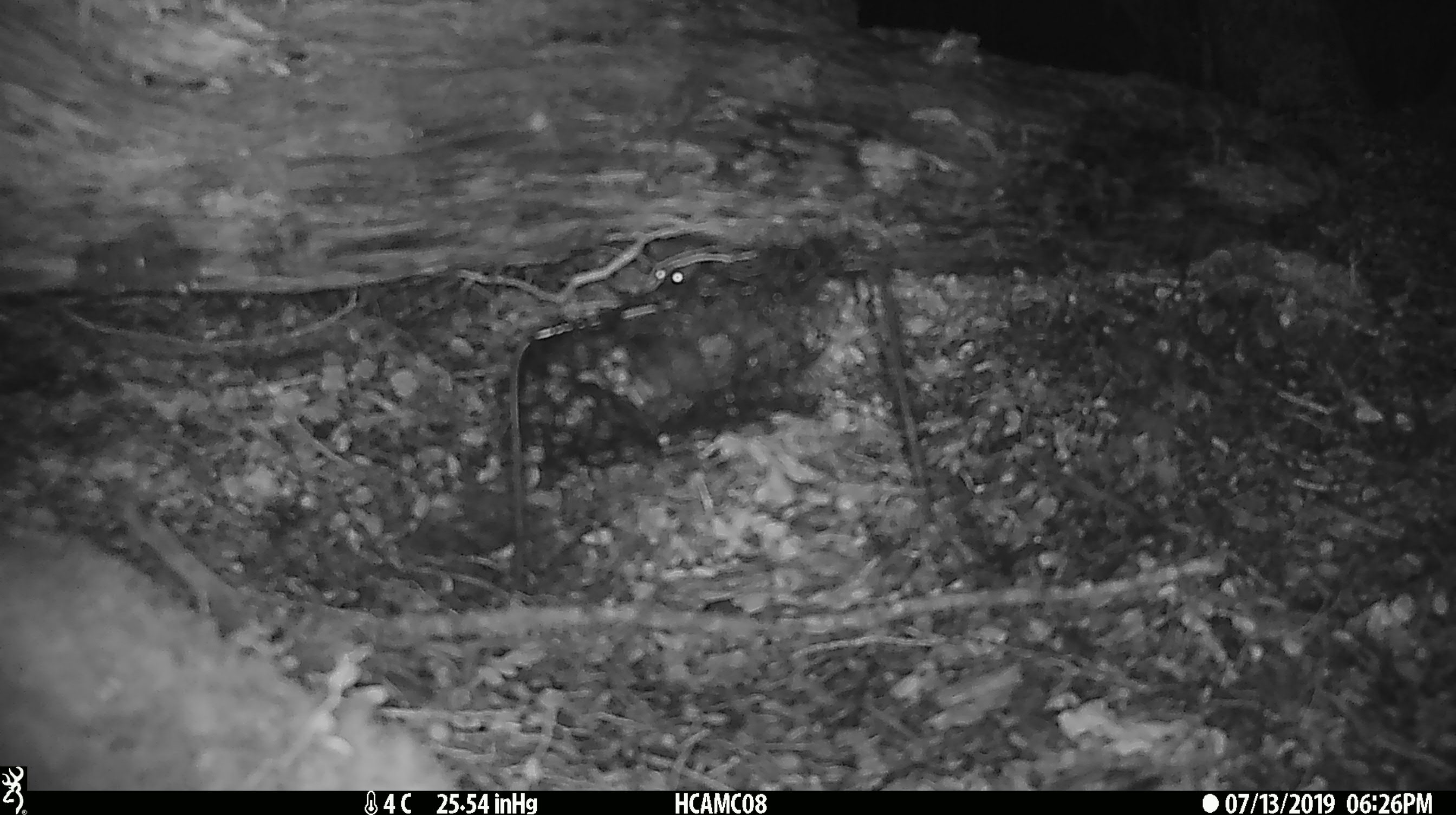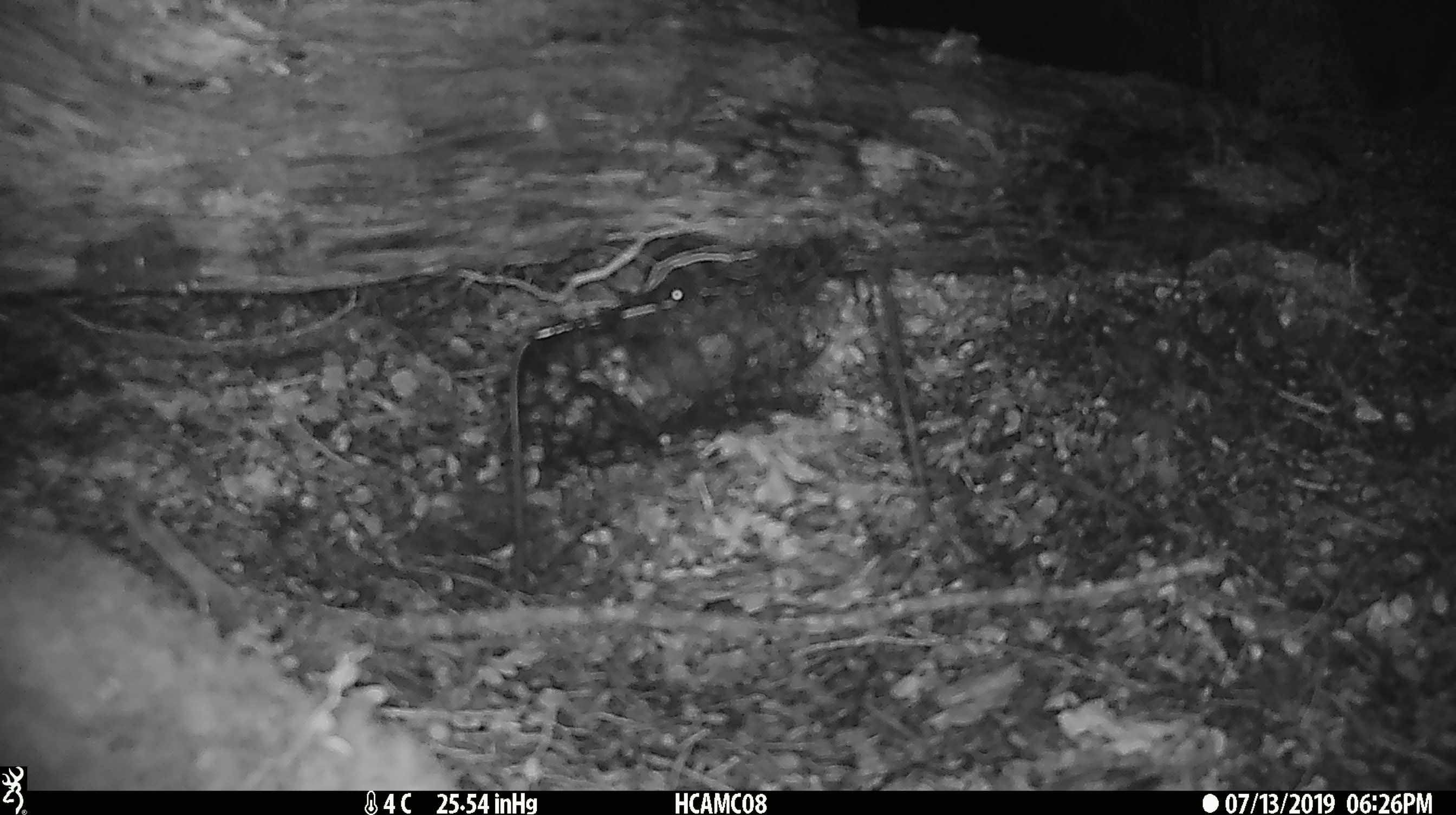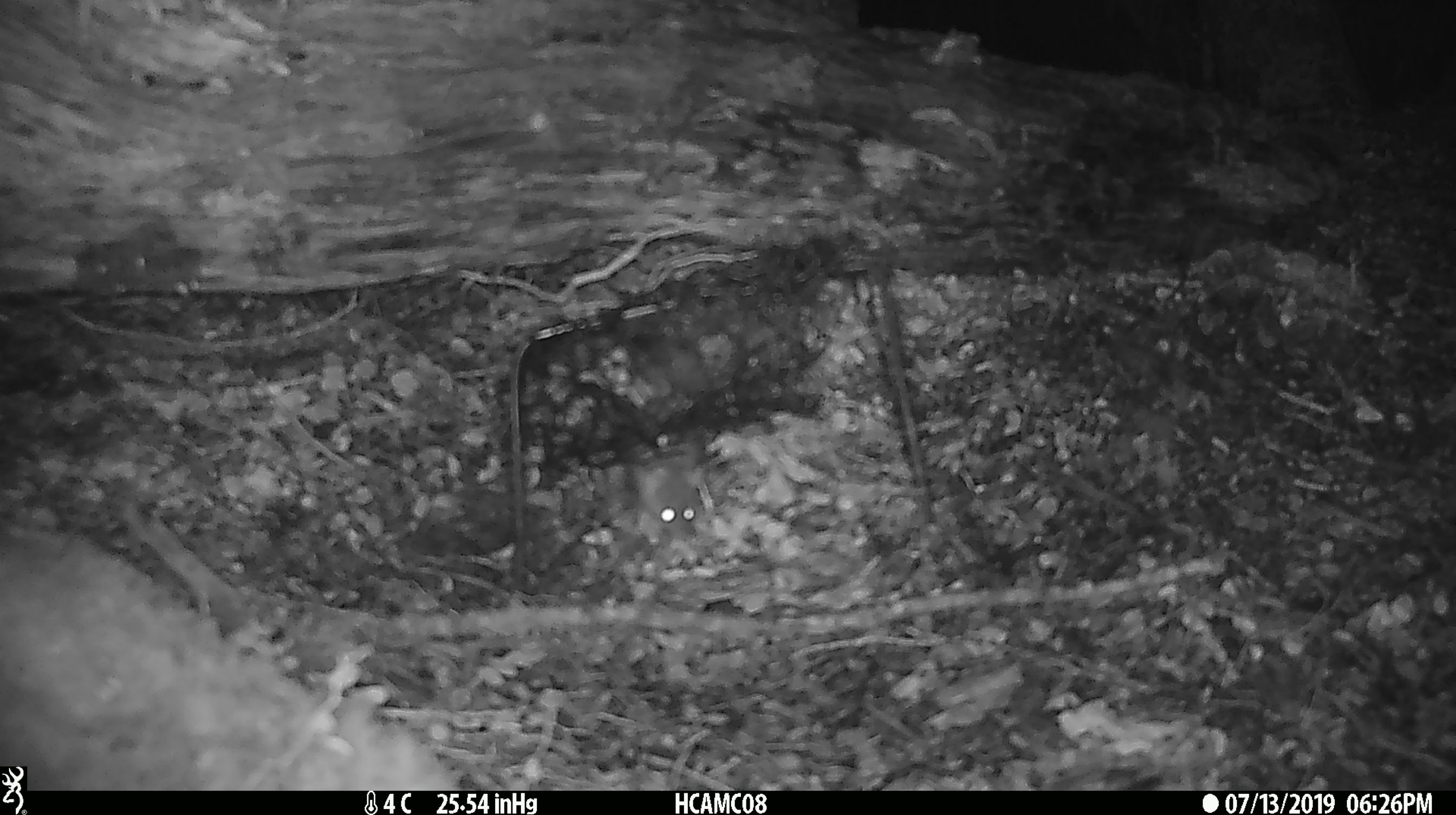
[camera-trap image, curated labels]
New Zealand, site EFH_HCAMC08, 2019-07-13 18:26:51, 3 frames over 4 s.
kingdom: Animalia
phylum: Chordata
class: Mammalia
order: Rodentia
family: Muridae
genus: Mus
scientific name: Mus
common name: mouse